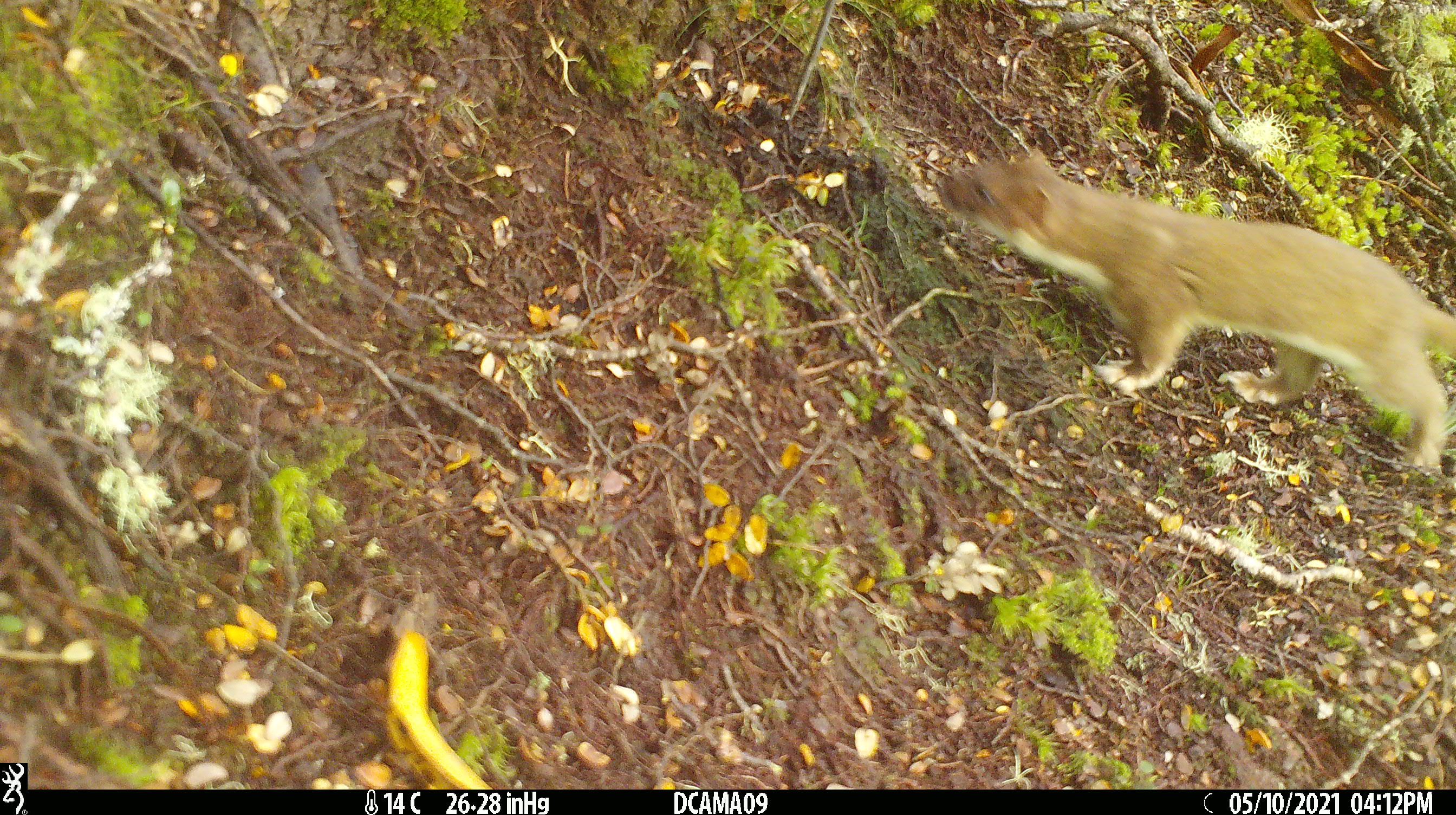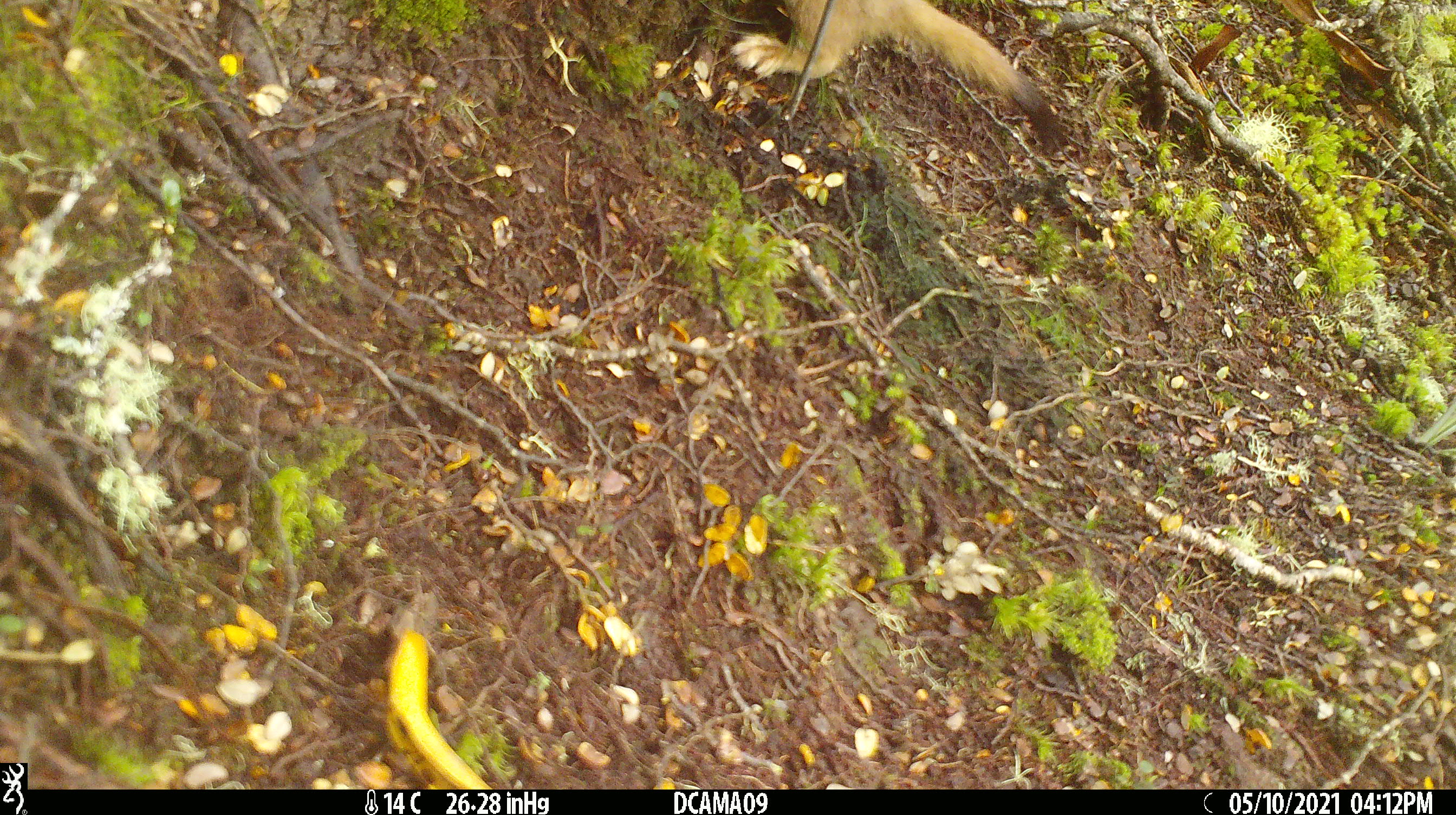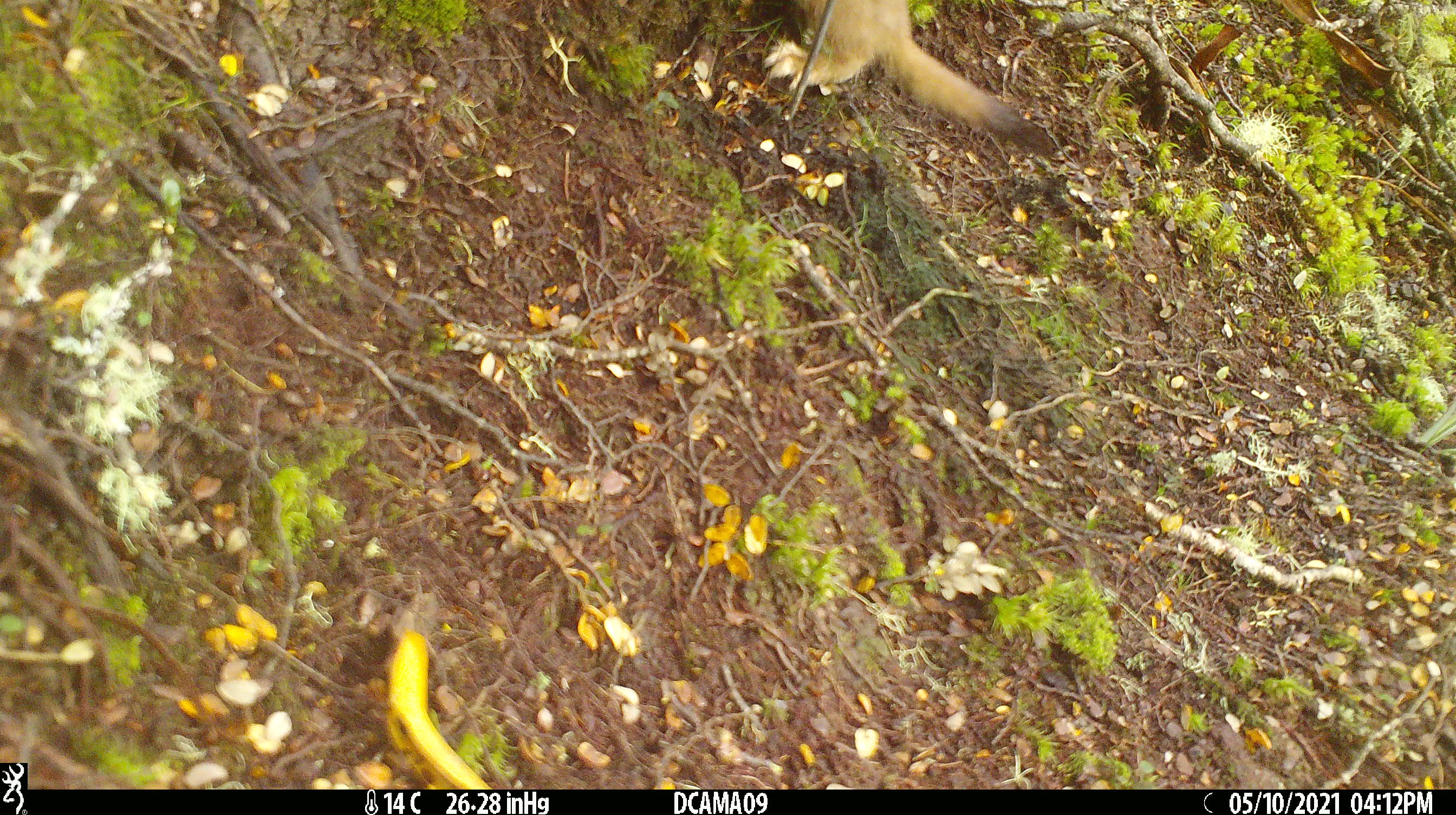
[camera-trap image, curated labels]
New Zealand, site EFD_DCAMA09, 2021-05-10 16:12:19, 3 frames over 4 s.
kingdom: Animalia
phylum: Chordata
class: Mammalia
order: Carnivora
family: Mustelidae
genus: Mustela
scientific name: Mustela erminea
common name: stoat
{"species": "stoat (Mustela erminea)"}